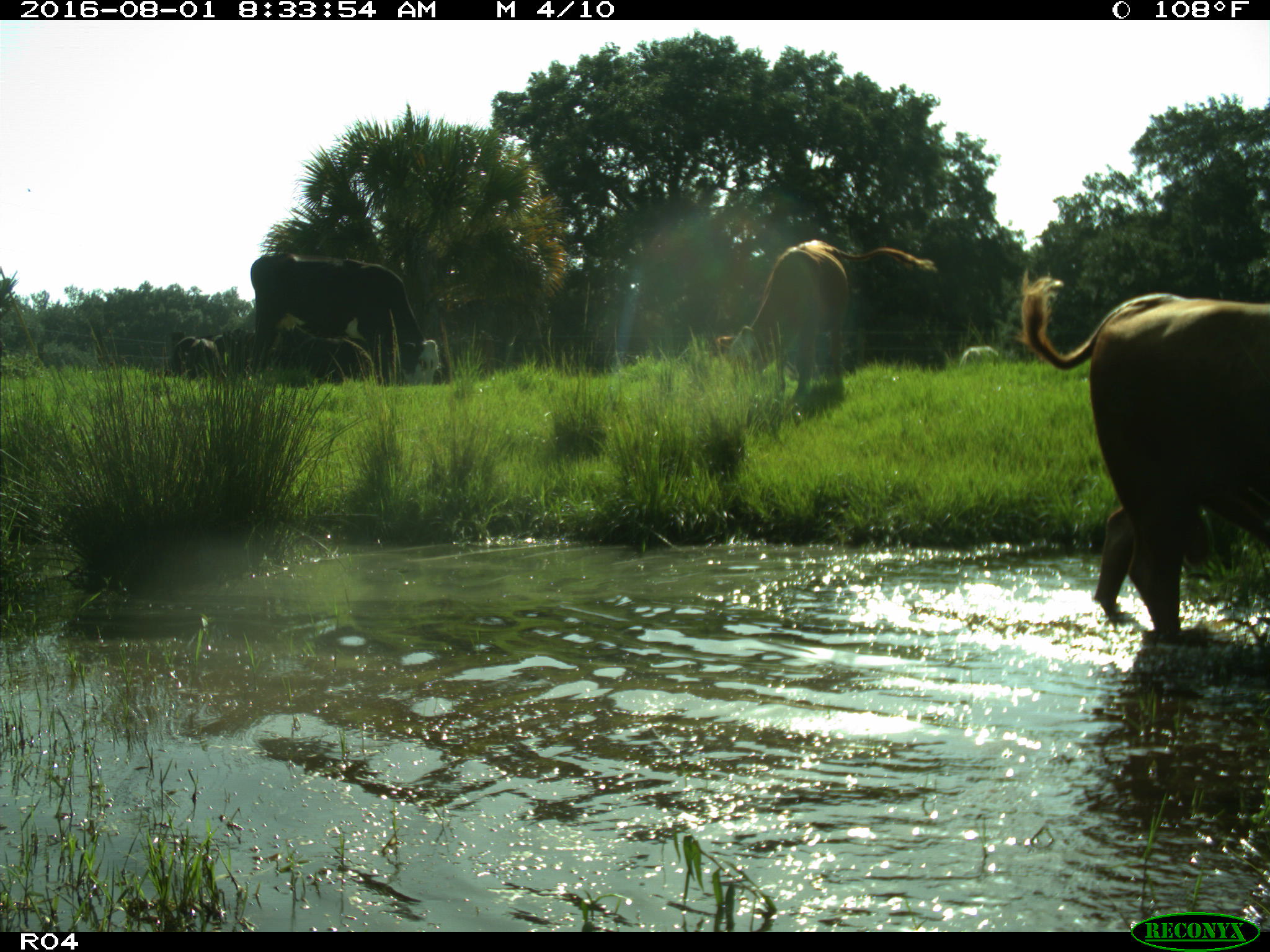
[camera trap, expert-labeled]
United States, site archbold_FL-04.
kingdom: Animalia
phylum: Chordata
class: Mammalia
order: Artiodactyla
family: Bovidae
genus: Bos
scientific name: Bos taurus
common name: domestic cow